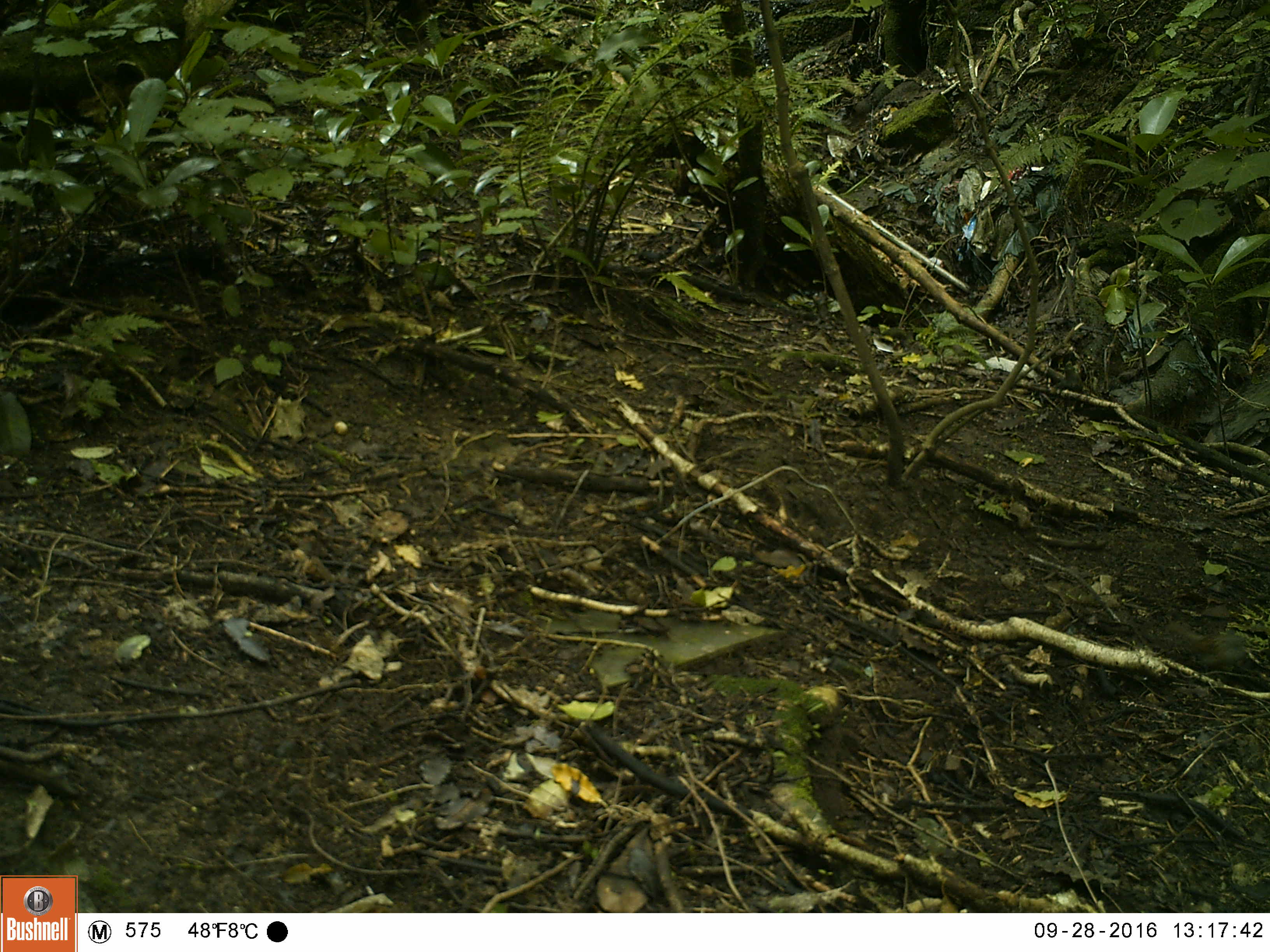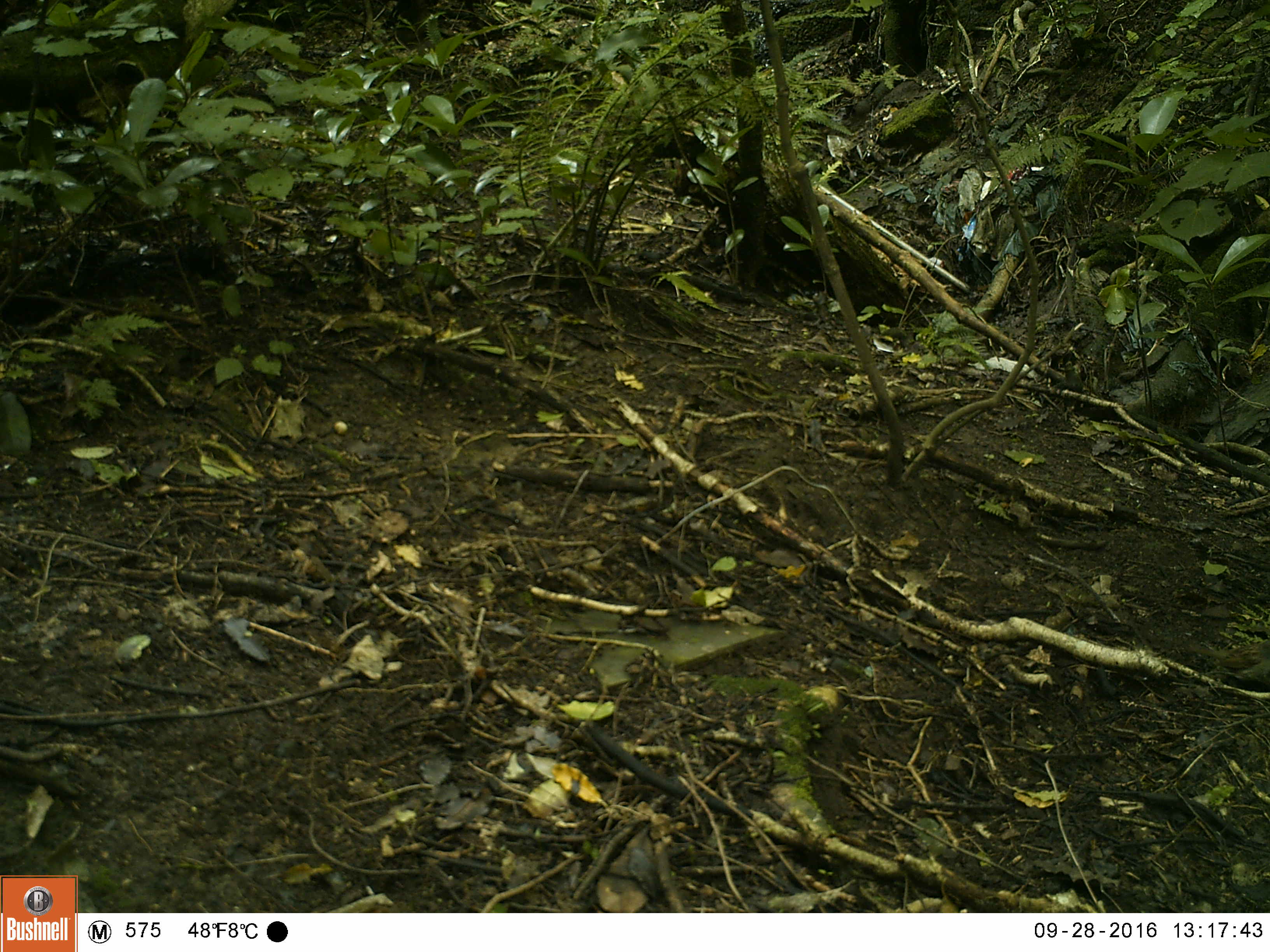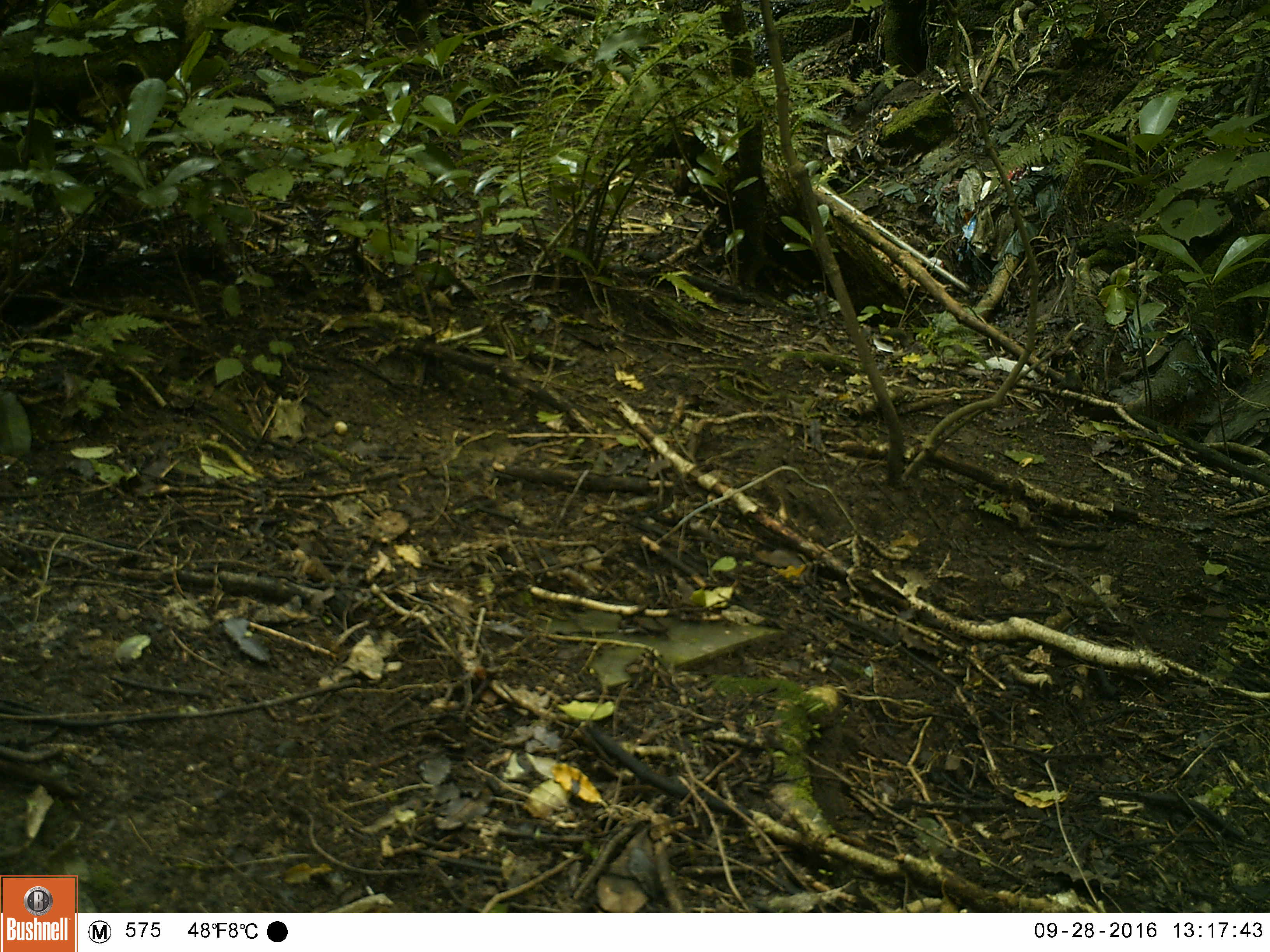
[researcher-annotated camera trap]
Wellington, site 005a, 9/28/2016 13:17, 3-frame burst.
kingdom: Animalia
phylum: Chordata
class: Aves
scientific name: Aves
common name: bird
Bird (Aves).